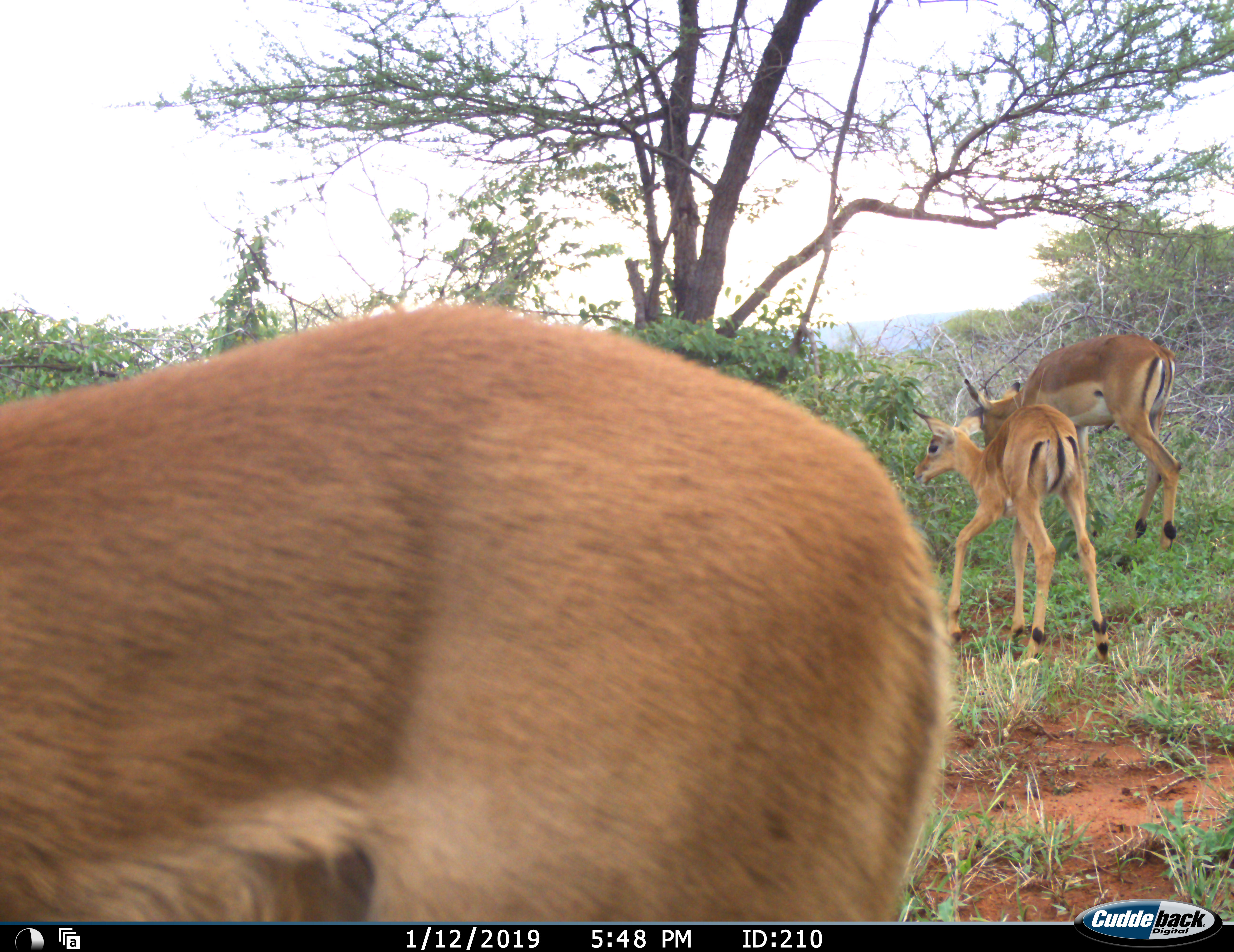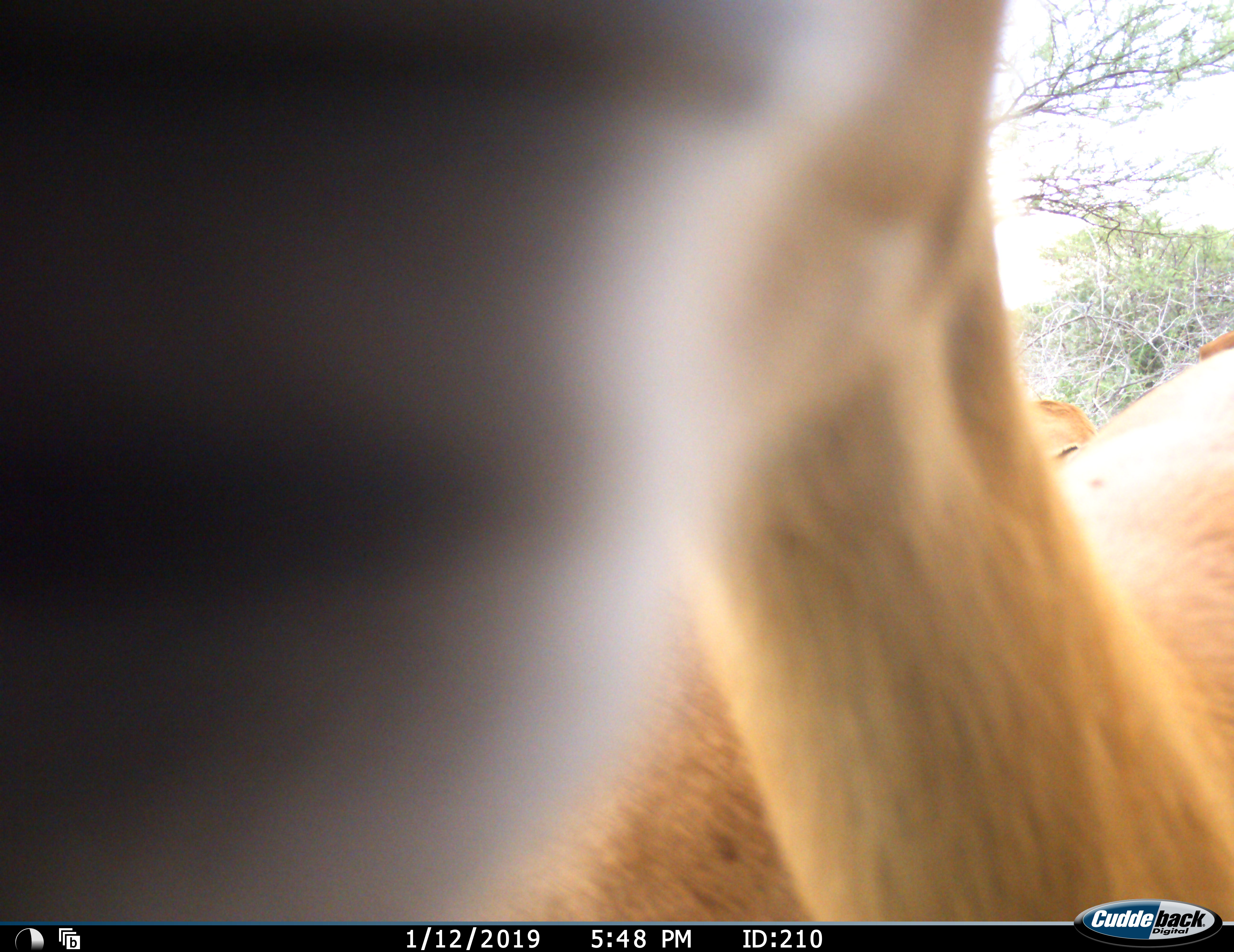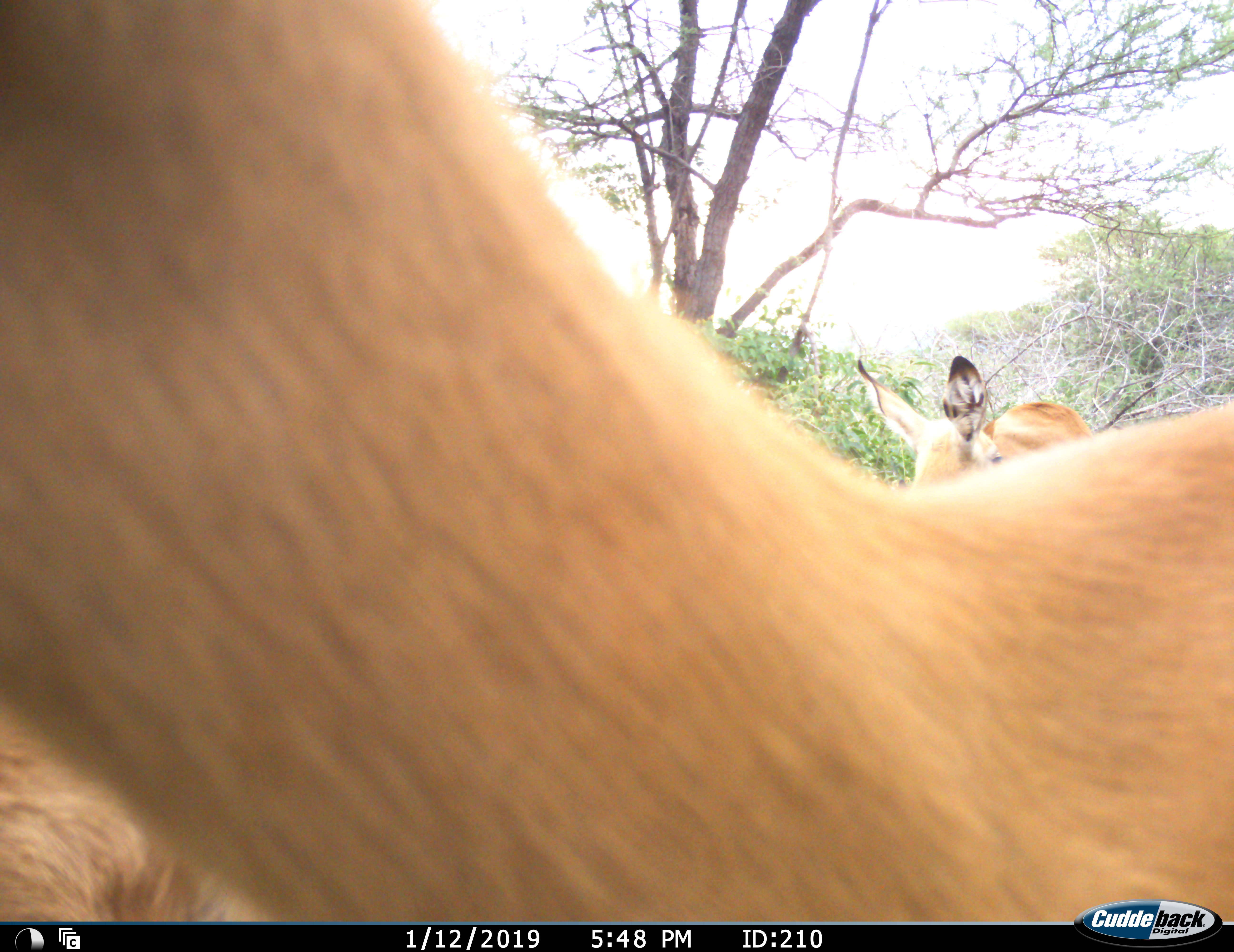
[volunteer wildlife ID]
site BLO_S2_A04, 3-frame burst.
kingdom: Animalia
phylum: Chordata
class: Mammalia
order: Artiodactyla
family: Bovidae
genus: Aepyceros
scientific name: Aepyceros melampus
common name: impala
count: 3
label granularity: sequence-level